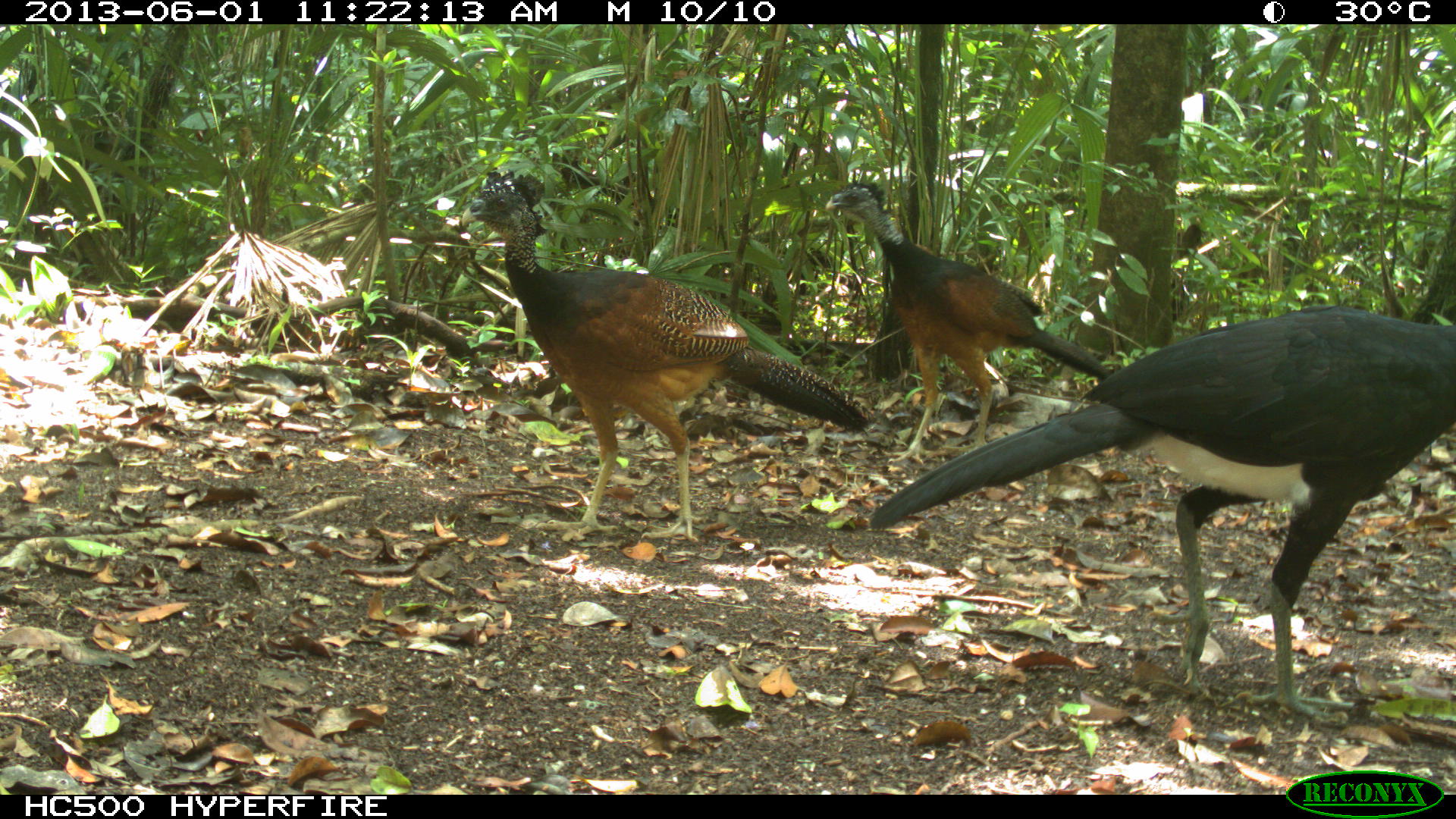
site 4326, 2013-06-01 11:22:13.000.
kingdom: Animalia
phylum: Chordata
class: Aves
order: Galliformes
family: Cracidae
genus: Crax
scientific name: Crax rubra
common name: great curassow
Crax rubra (great curassow), count 3.